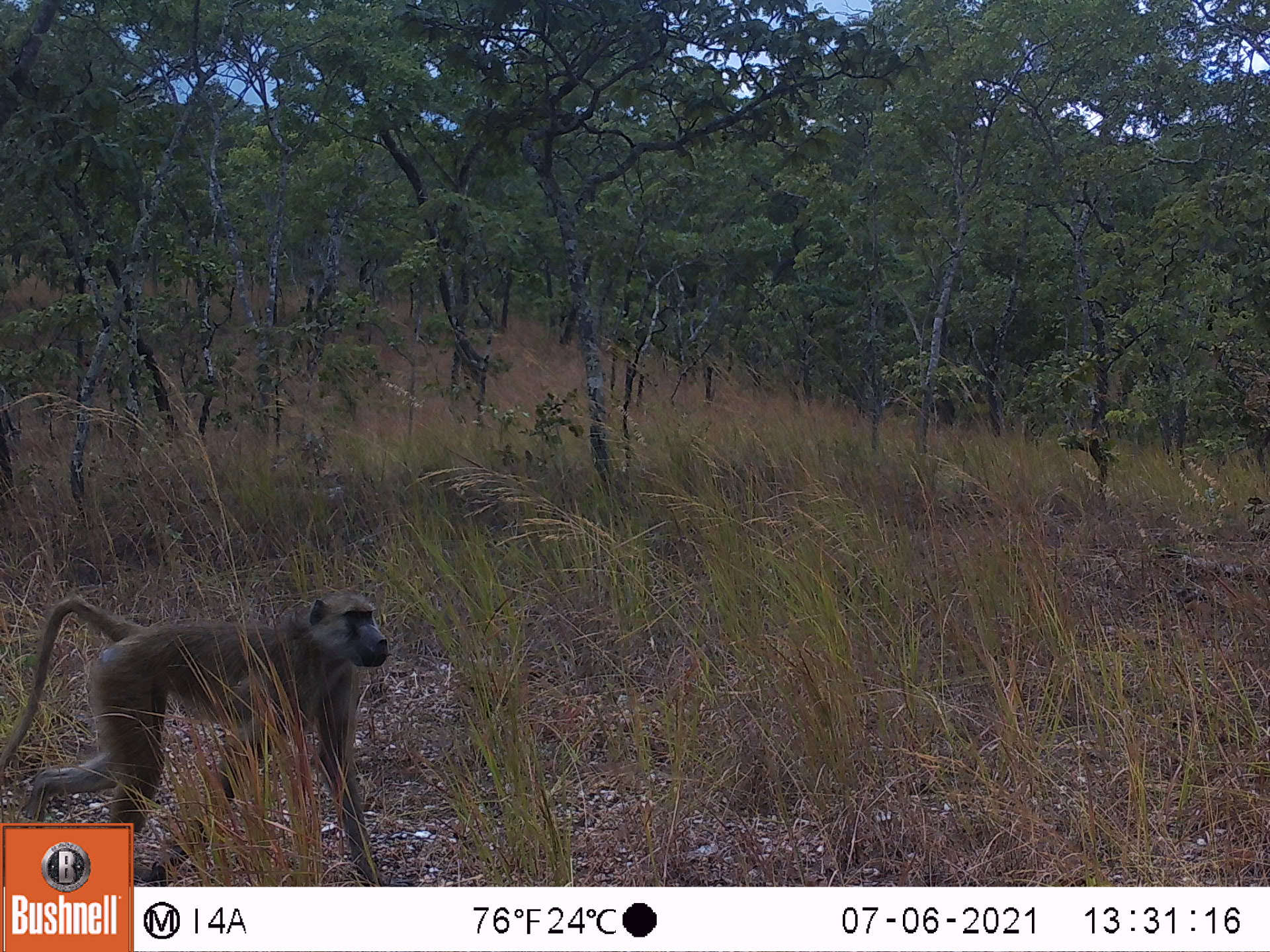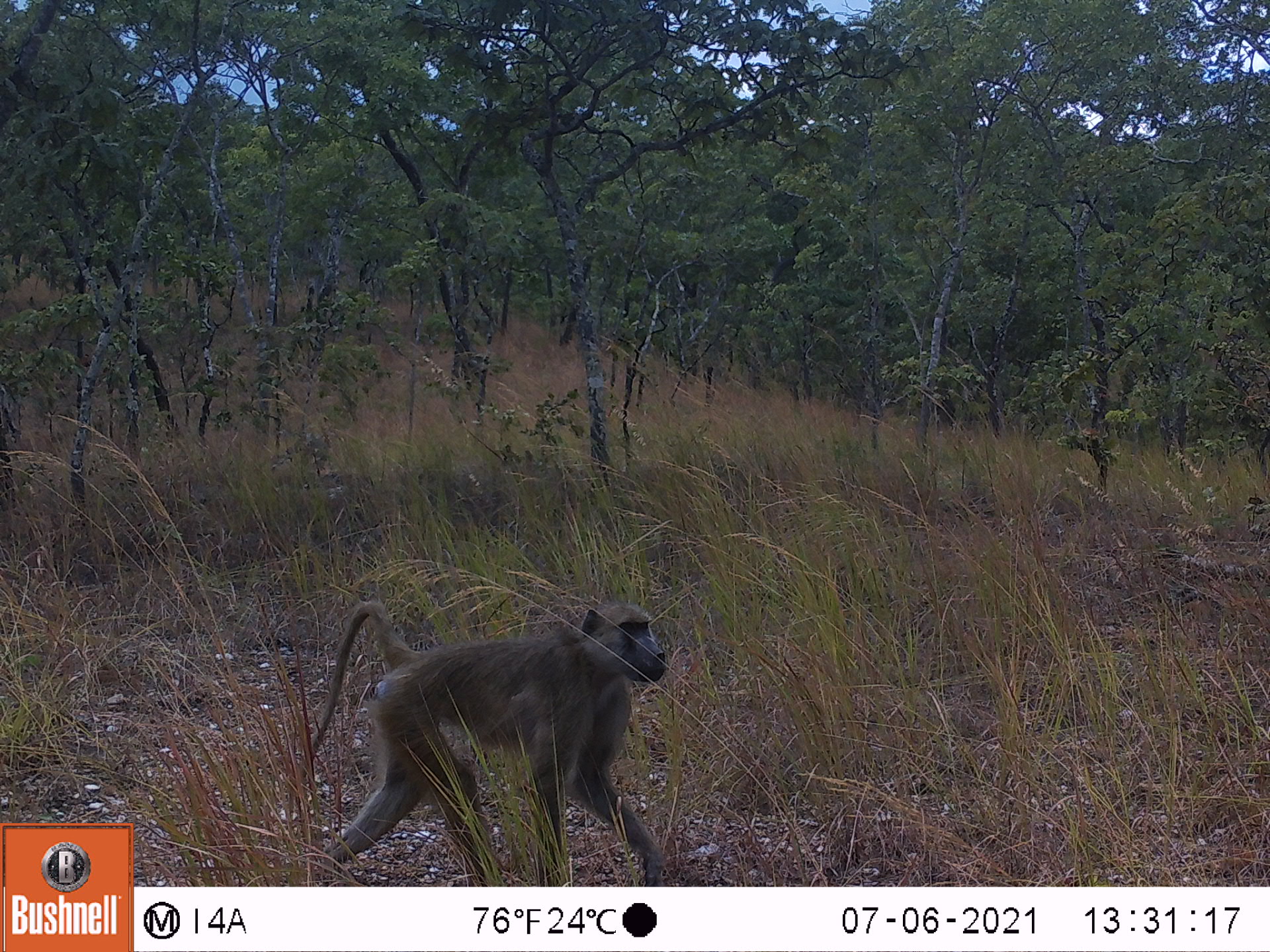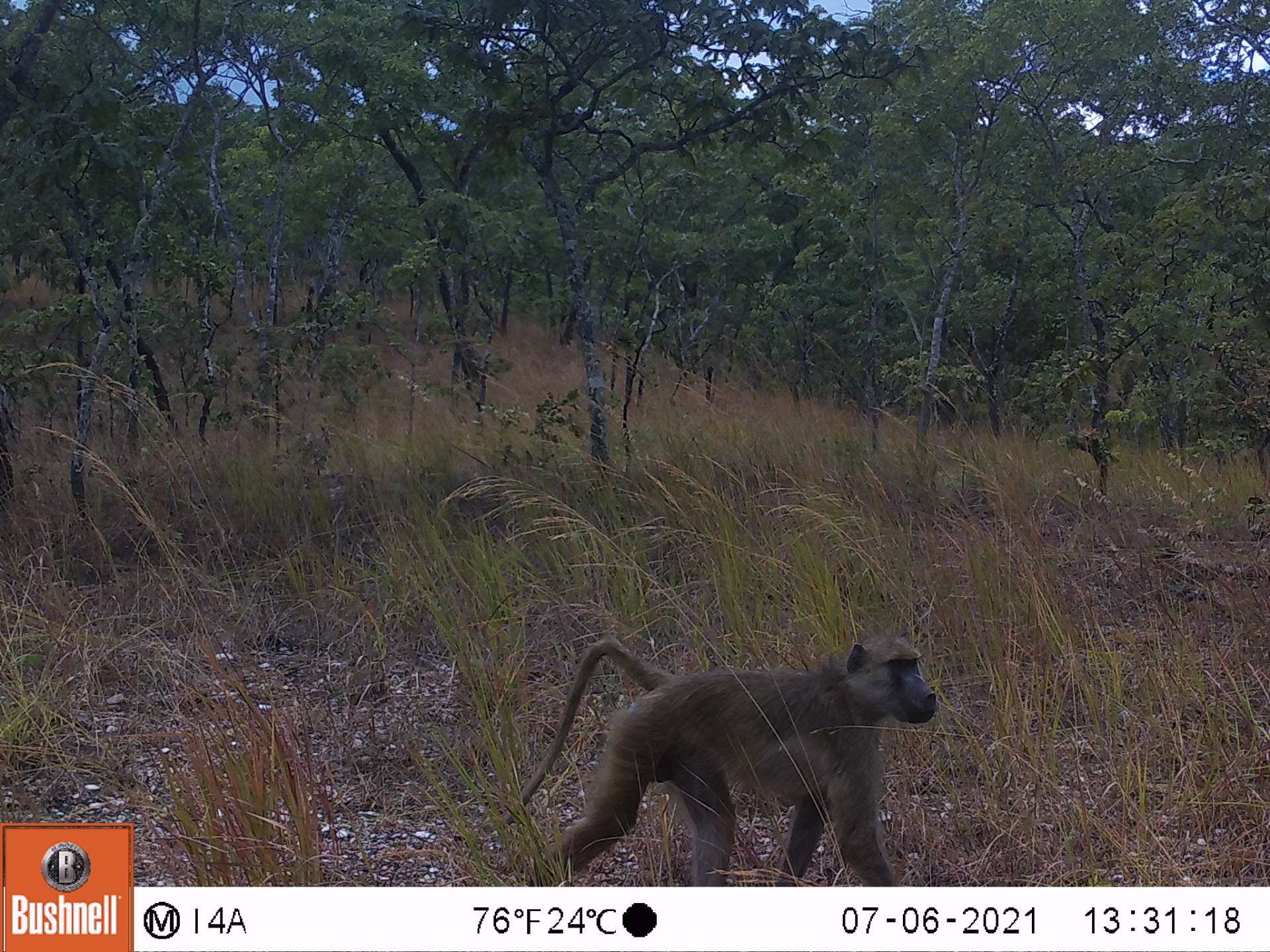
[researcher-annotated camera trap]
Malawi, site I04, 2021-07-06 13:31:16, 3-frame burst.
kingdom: Animalia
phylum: Chordata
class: Mammalia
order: Primates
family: Cercopithecidae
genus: Papio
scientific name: Papio cynocephalus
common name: yellow baboon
Yellow baboon (Papio cynocephalus), count 1.